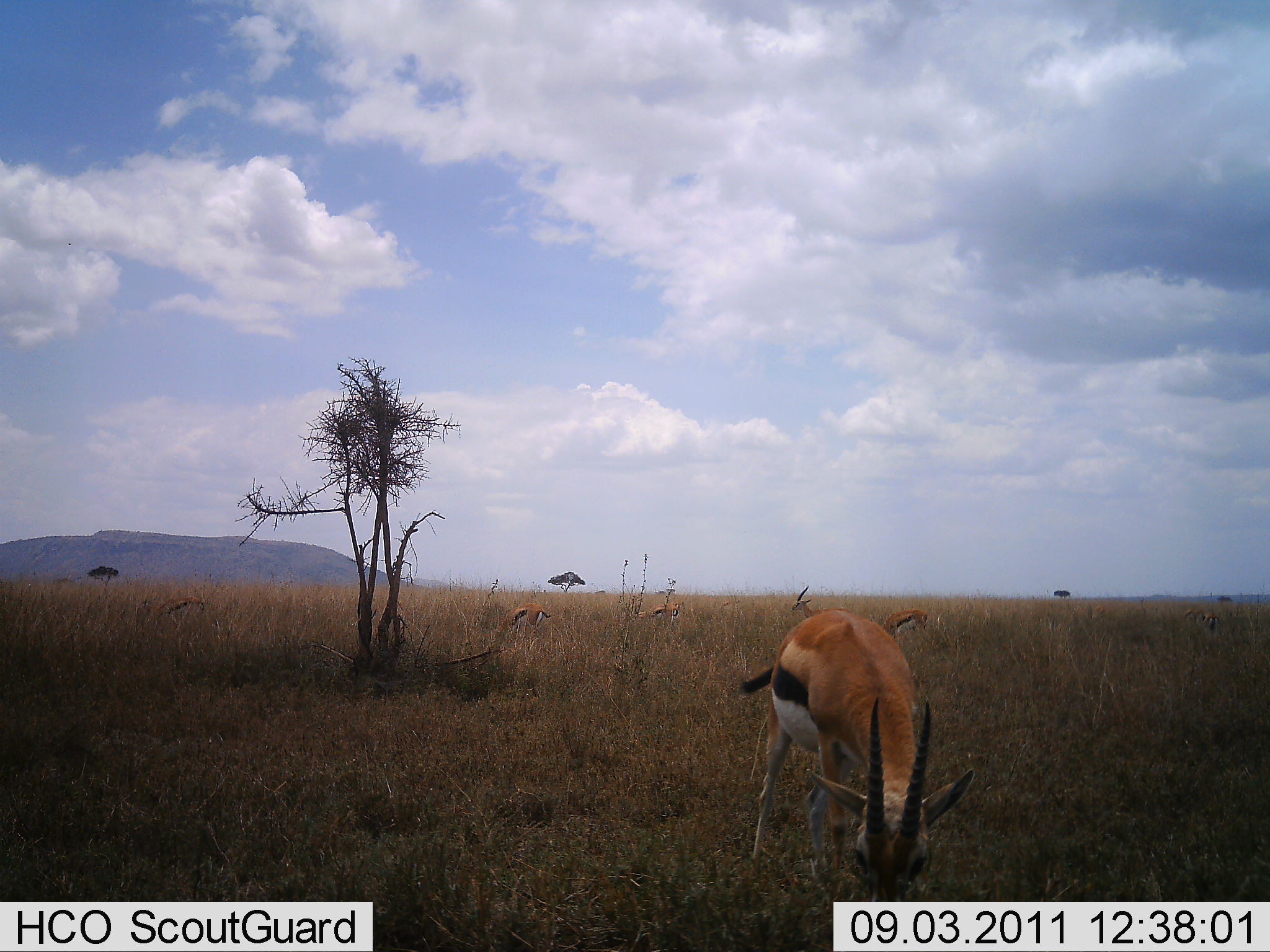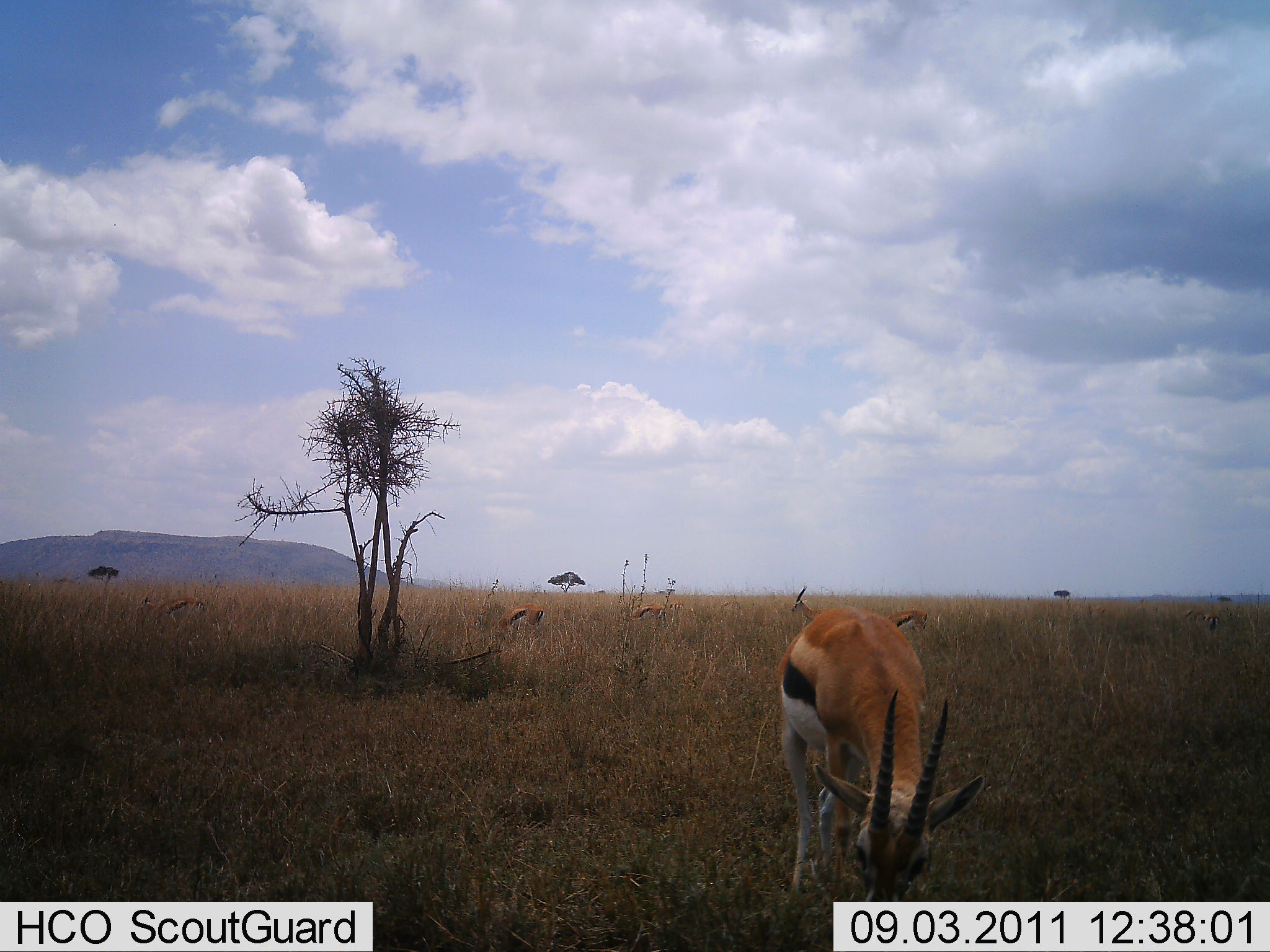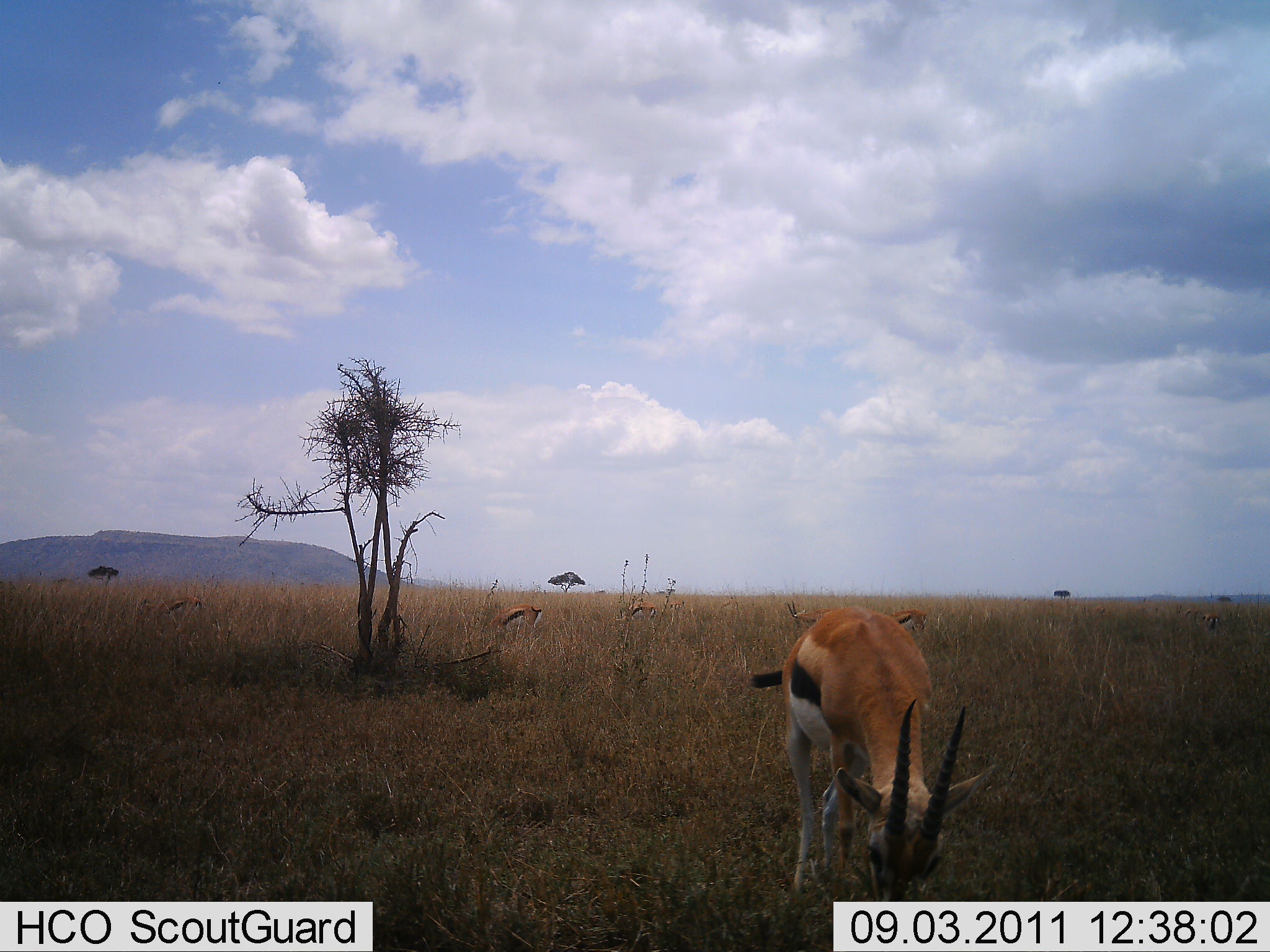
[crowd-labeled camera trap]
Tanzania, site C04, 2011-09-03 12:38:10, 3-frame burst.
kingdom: Animalia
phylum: Chordata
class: Mammalia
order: Artiodactyla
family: Bovidae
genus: Eudorcas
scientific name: Eudorcas thomsonii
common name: thomson's gazelle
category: gazellethomsons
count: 5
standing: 15%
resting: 8%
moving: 0%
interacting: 0%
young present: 0%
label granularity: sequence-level